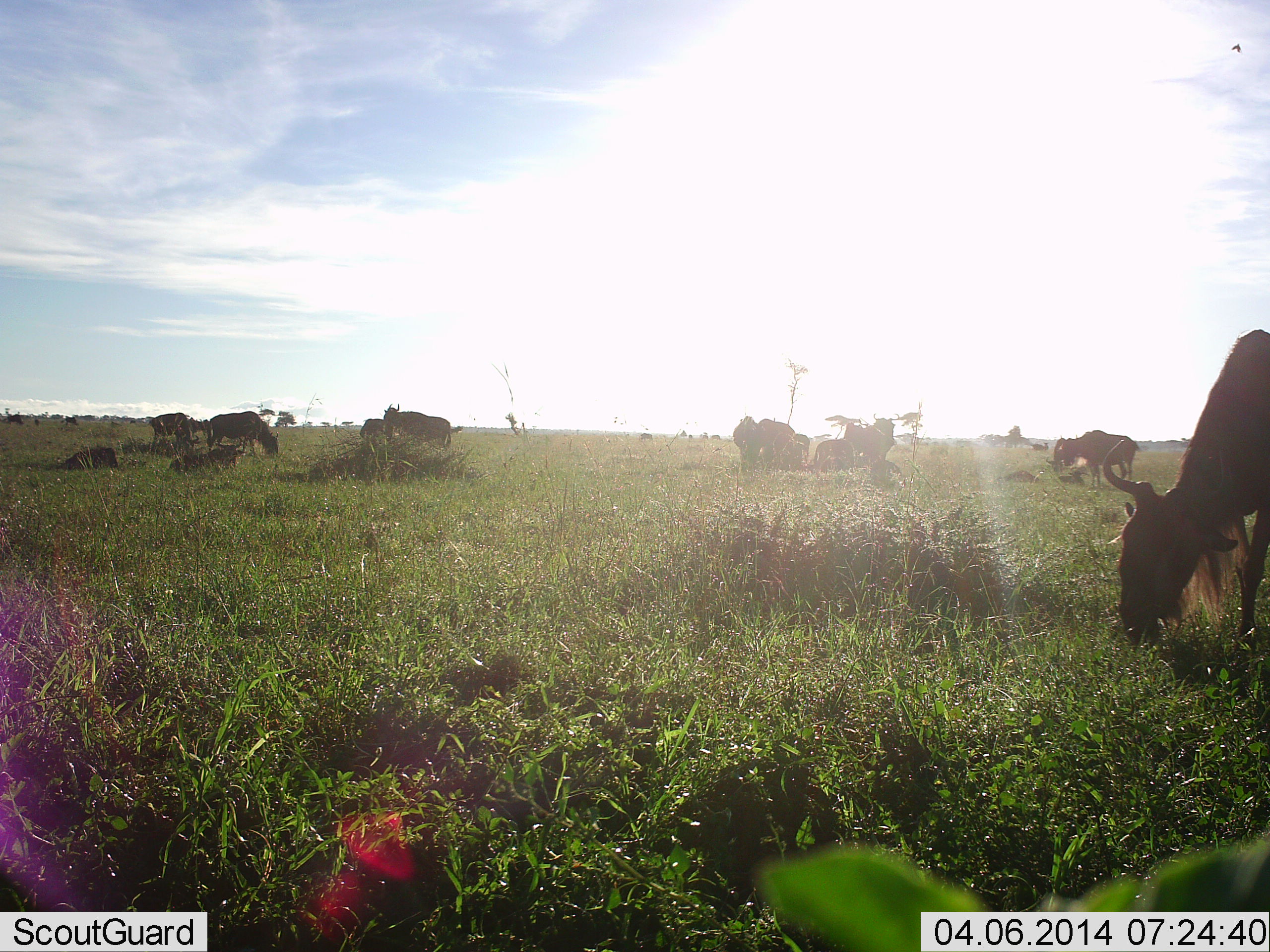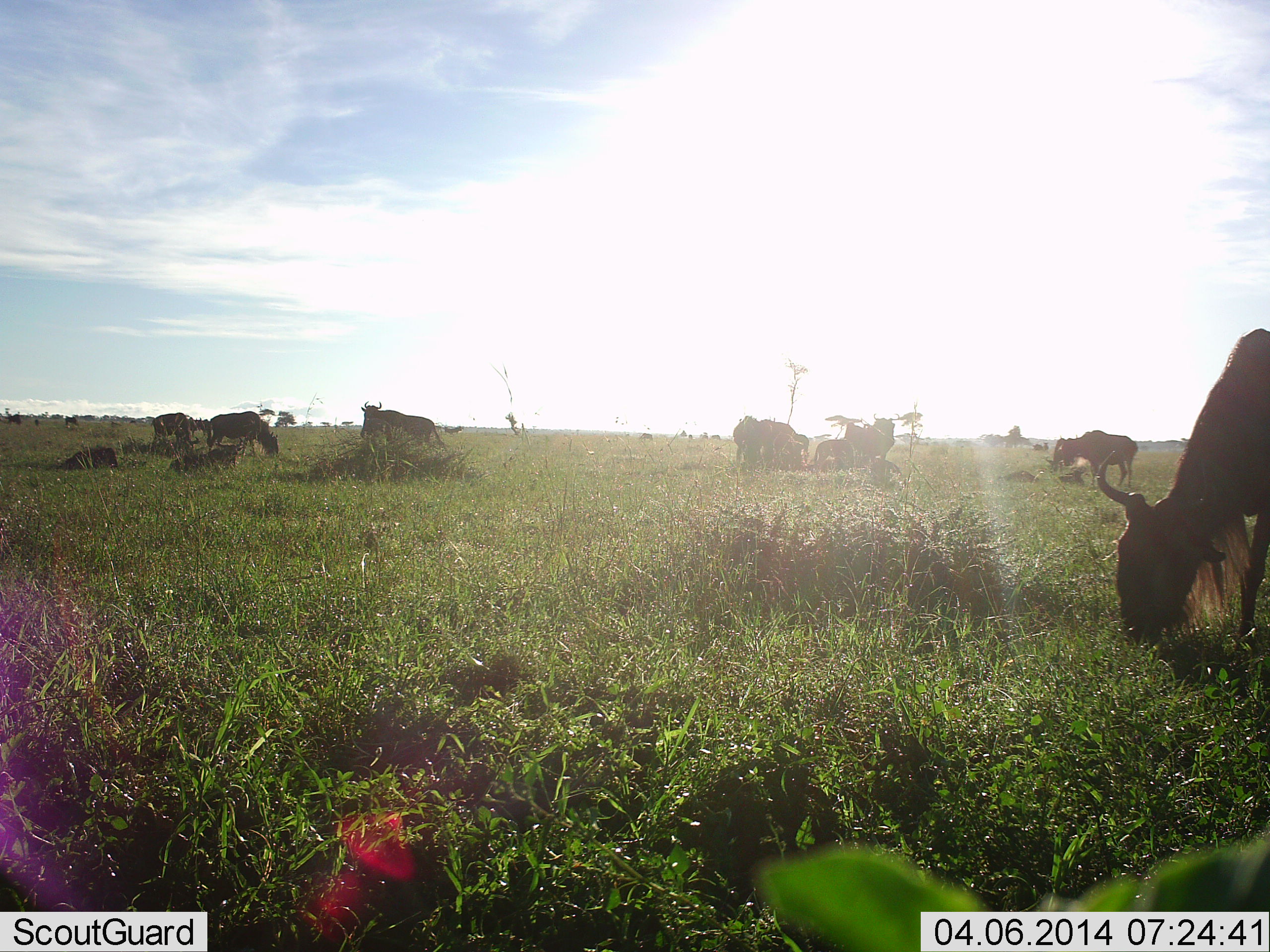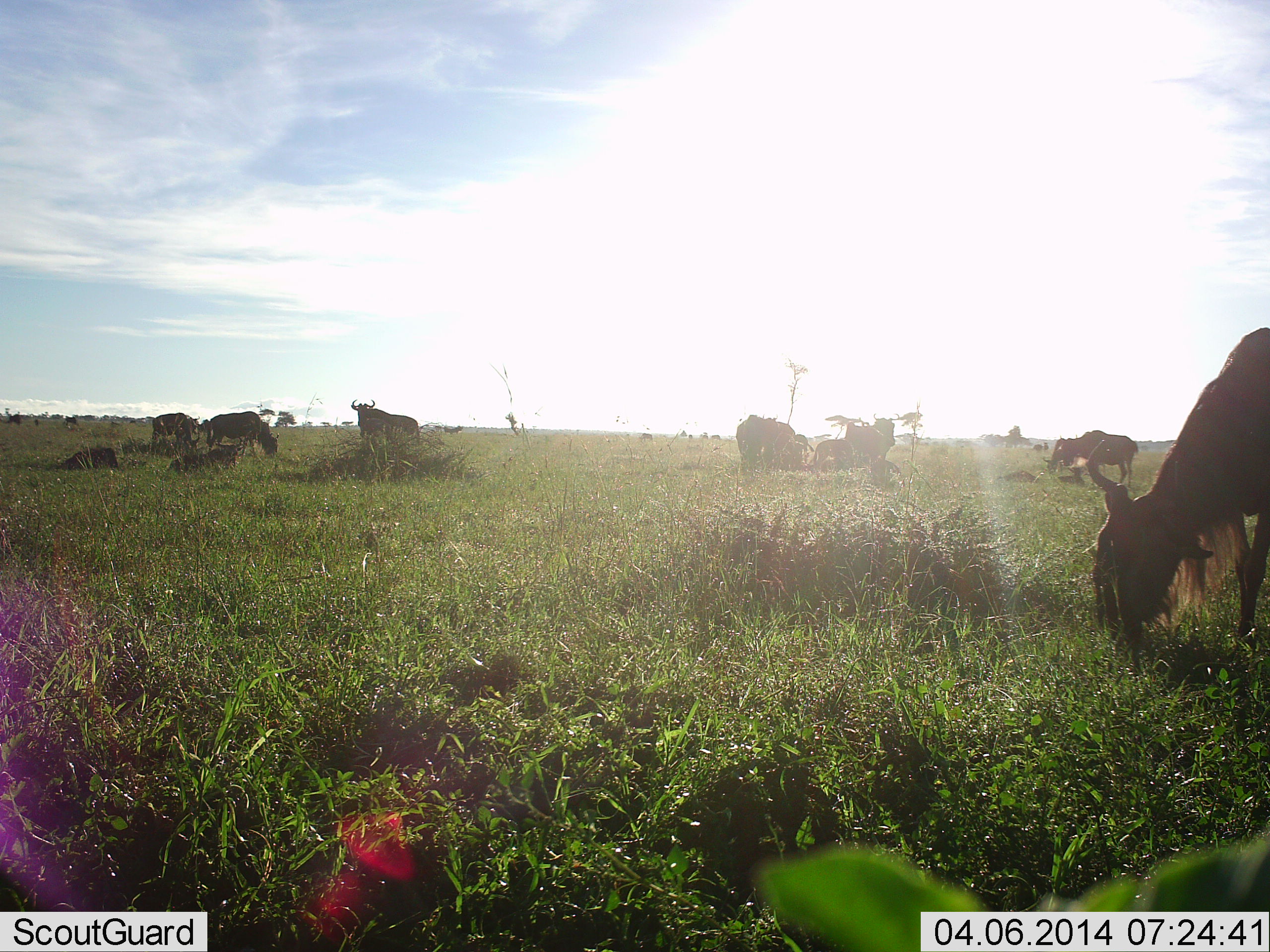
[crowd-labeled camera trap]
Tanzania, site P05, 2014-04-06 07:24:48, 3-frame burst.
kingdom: Animalia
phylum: Chordata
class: Mammalia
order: Artiodactyla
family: Bovidae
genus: Connochaetes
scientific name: Connochaetes taurinus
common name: blue wildebeest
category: wildebeest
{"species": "wildebeest (blue wildebeest) (Connochaetes taurinus)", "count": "11-50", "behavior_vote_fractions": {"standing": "60%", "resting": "60%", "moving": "20%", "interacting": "0%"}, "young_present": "20%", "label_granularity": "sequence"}